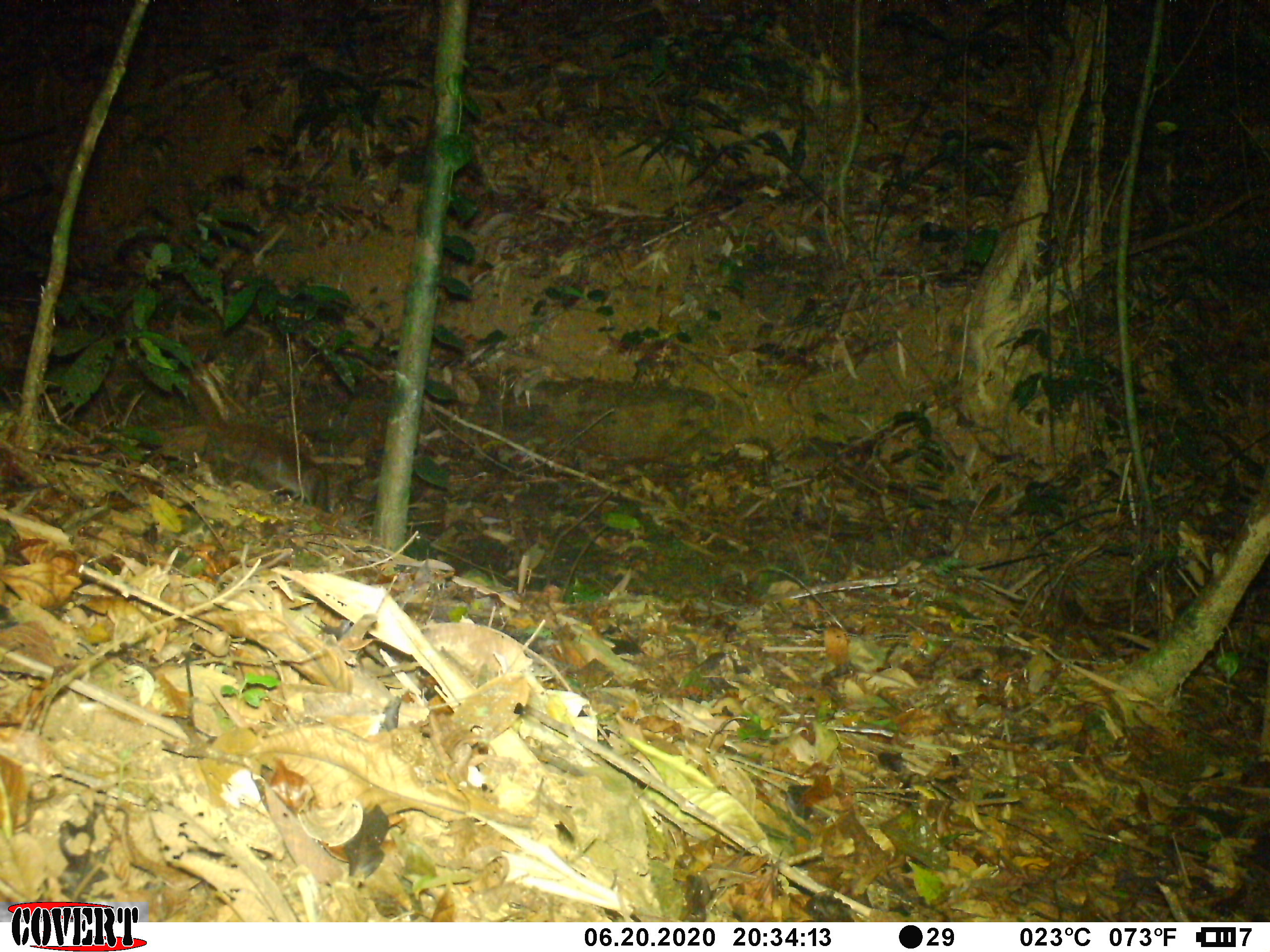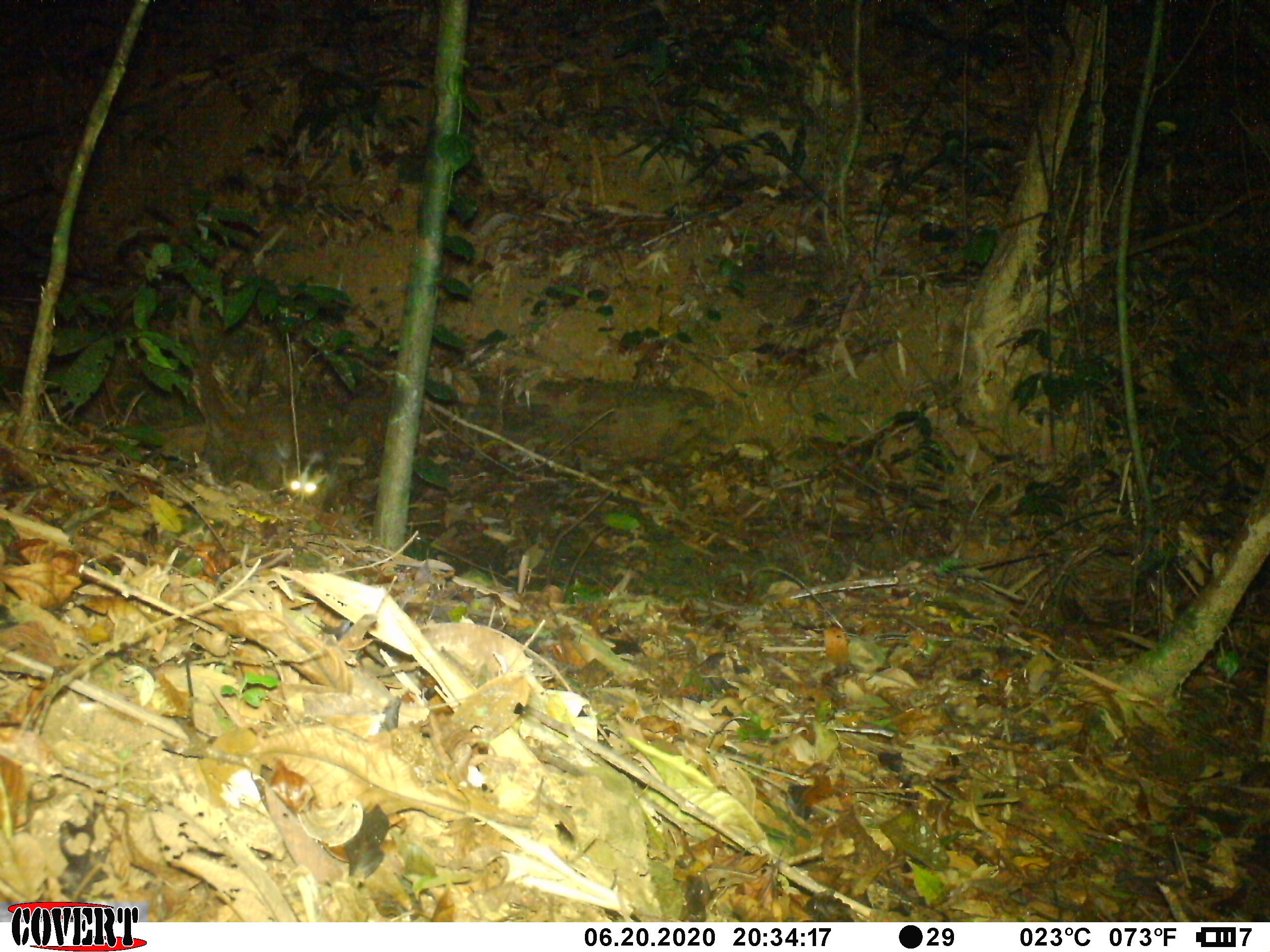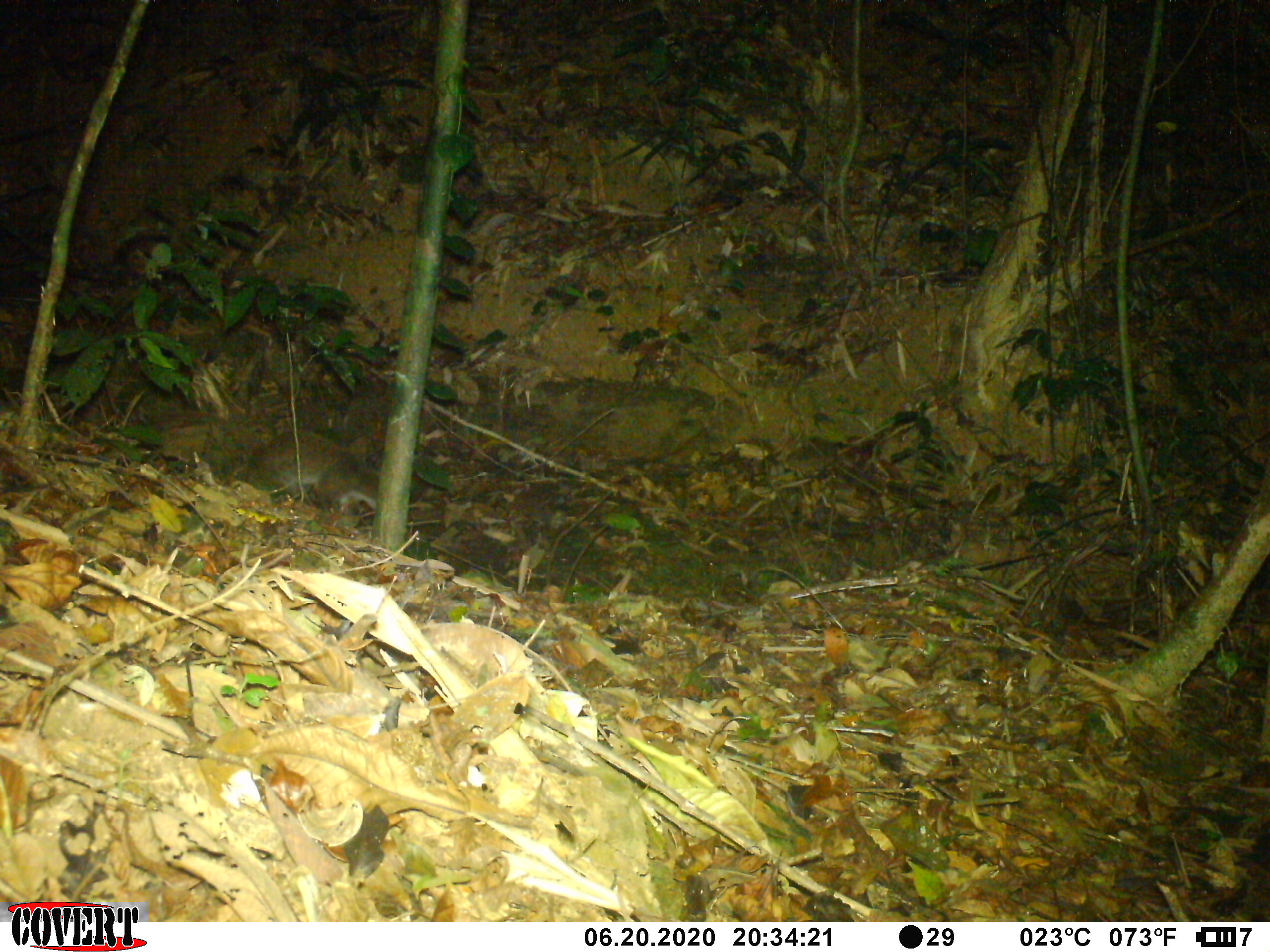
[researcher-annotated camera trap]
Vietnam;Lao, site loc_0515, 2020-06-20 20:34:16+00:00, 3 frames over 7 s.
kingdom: Animalia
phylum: Chordata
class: Mammalia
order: Carnivora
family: Viverridae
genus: Paguma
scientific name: Paguma larvata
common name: masked palm civet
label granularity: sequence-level